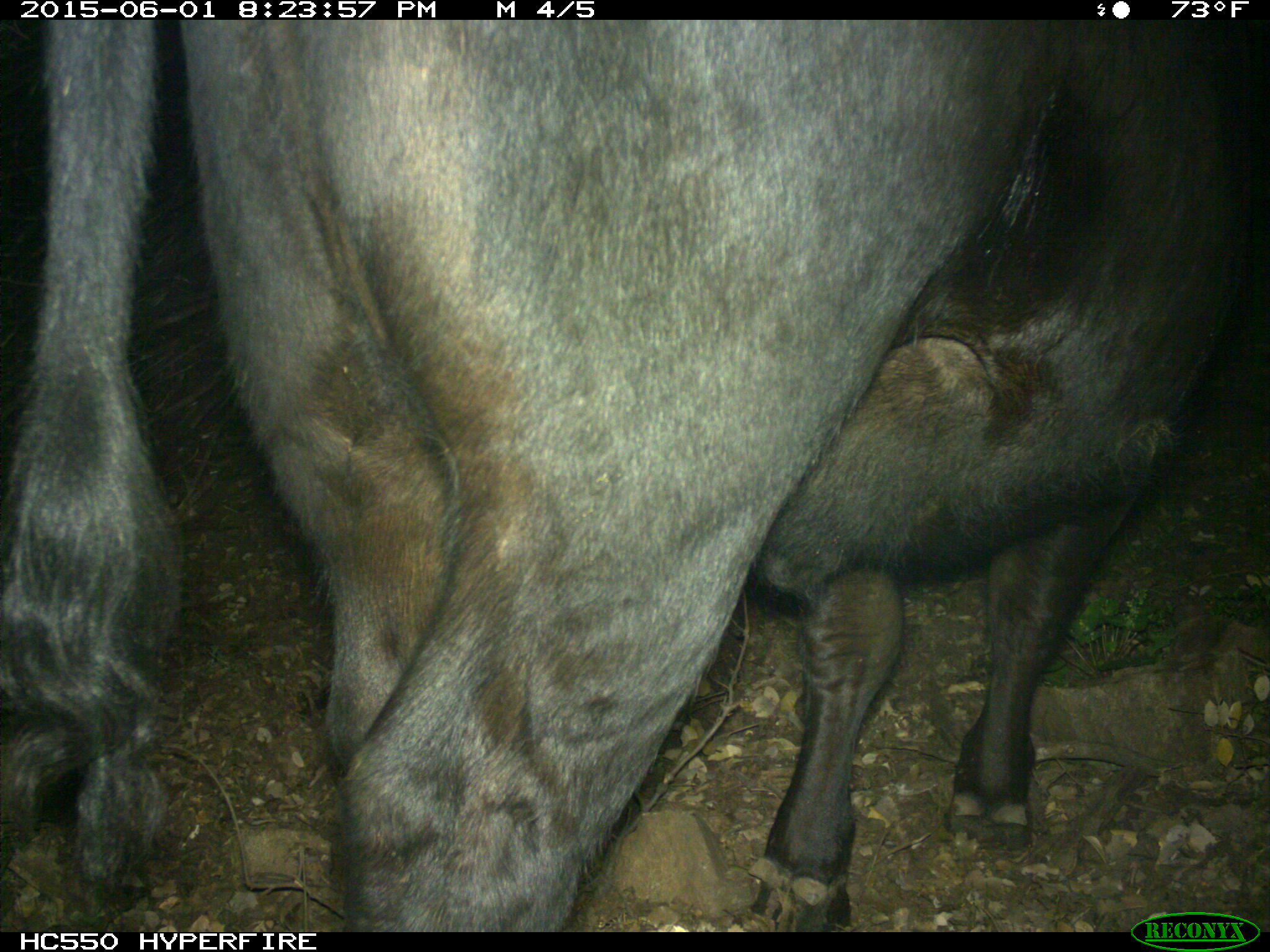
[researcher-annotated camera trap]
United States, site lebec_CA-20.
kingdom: Animalia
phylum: Chordata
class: Mammalia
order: Artiodactyla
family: Bovidae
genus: Bos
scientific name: Bos taurus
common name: domestic cow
Bos taurus (domestic cow).